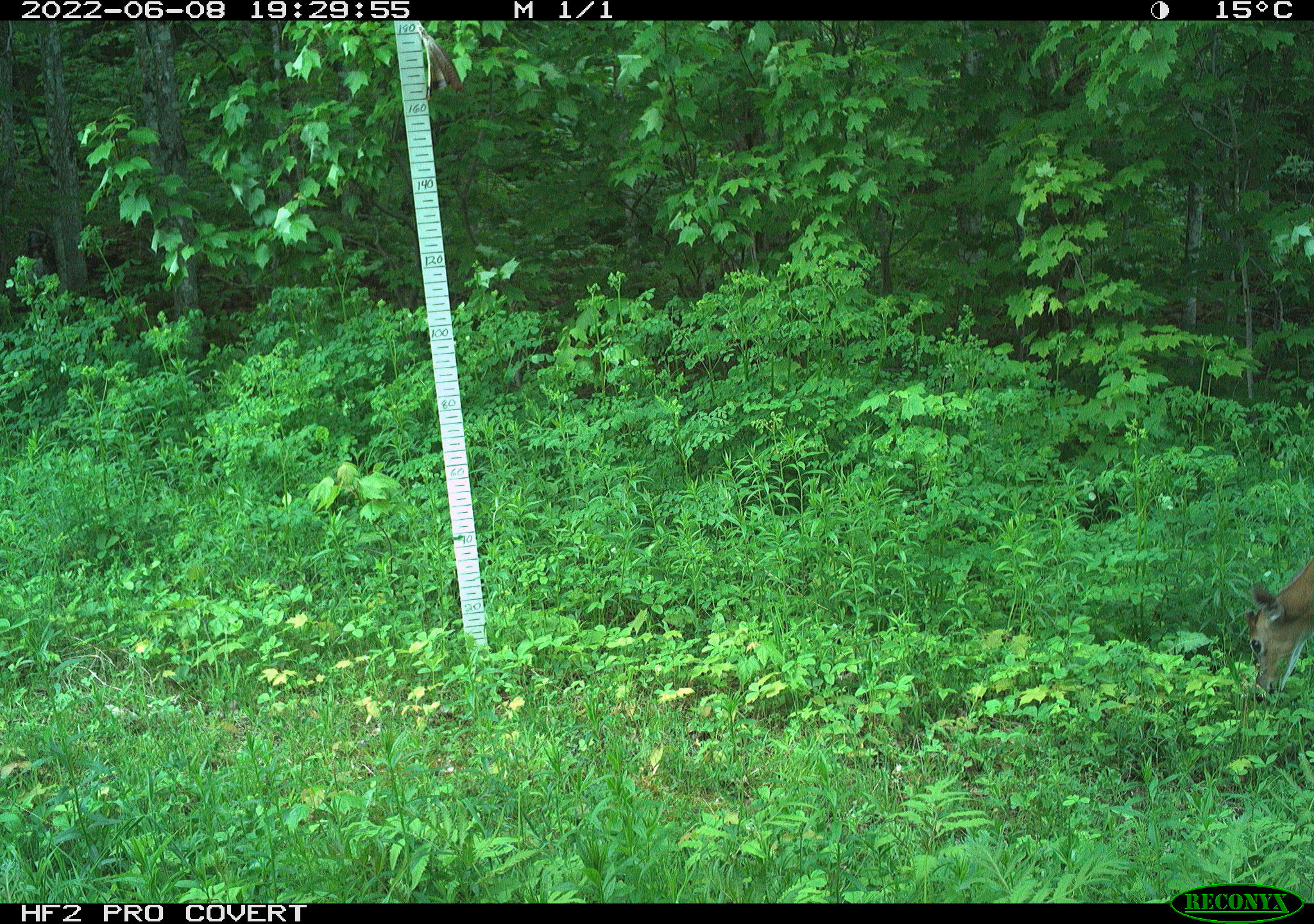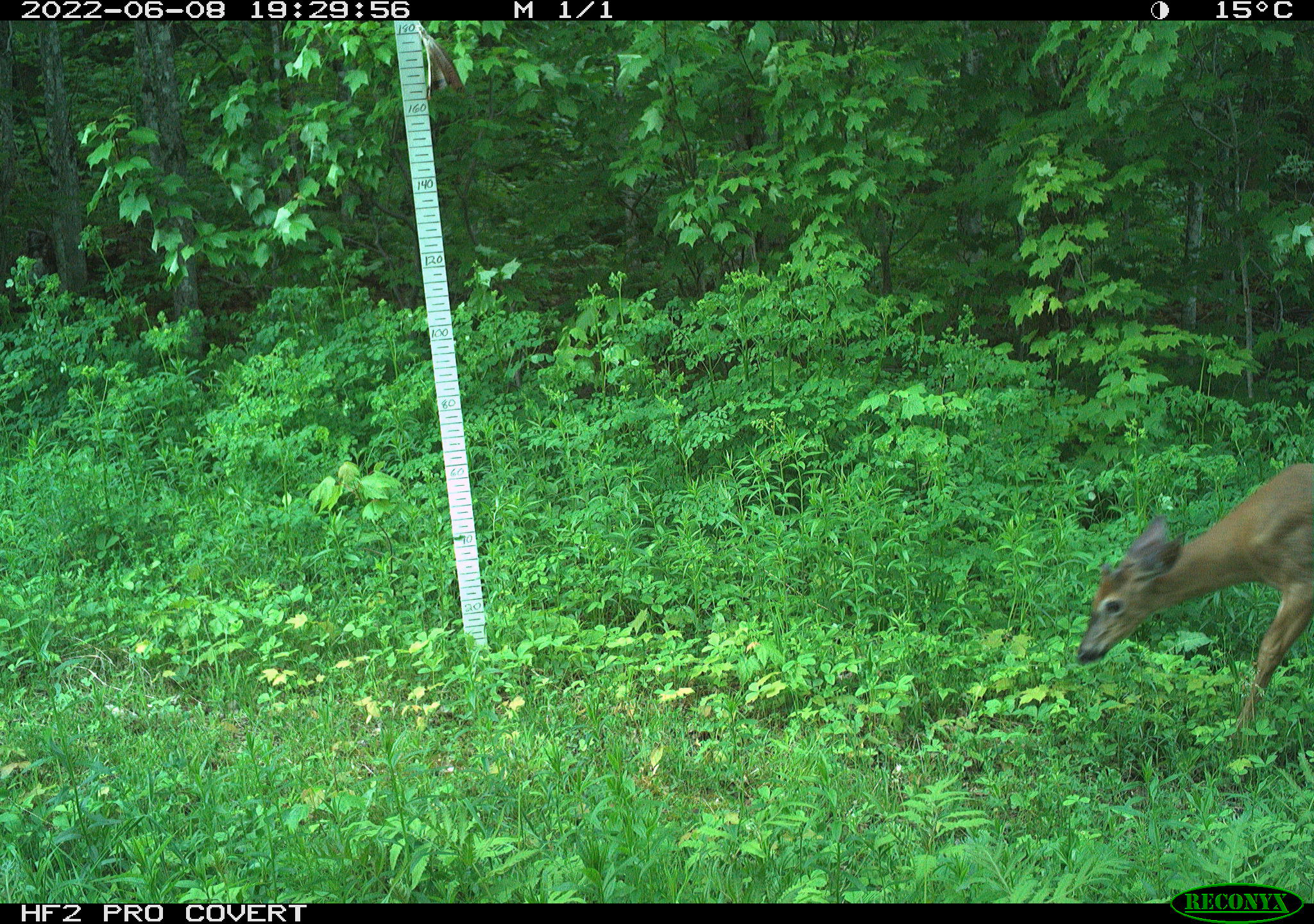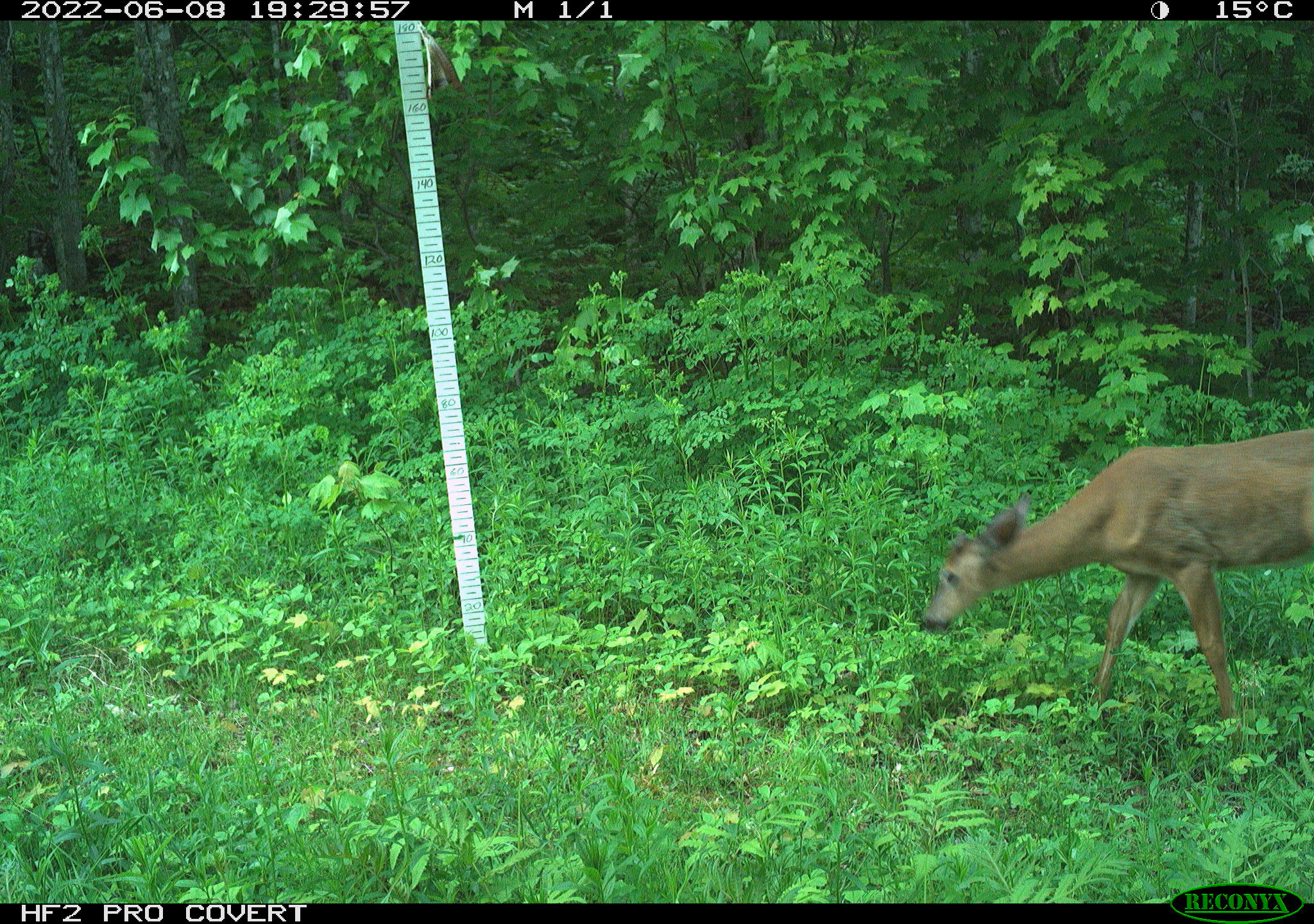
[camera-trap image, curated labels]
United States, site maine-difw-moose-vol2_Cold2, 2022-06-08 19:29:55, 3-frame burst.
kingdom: Animalia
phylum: Chordata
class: Mammalia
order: Artiodactyla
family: Cervidae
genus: Odocoileus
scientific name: Odocoileus virginianus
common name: white-tailed deer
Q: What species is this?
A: White-tailed deer (Odocoileus virginianus).